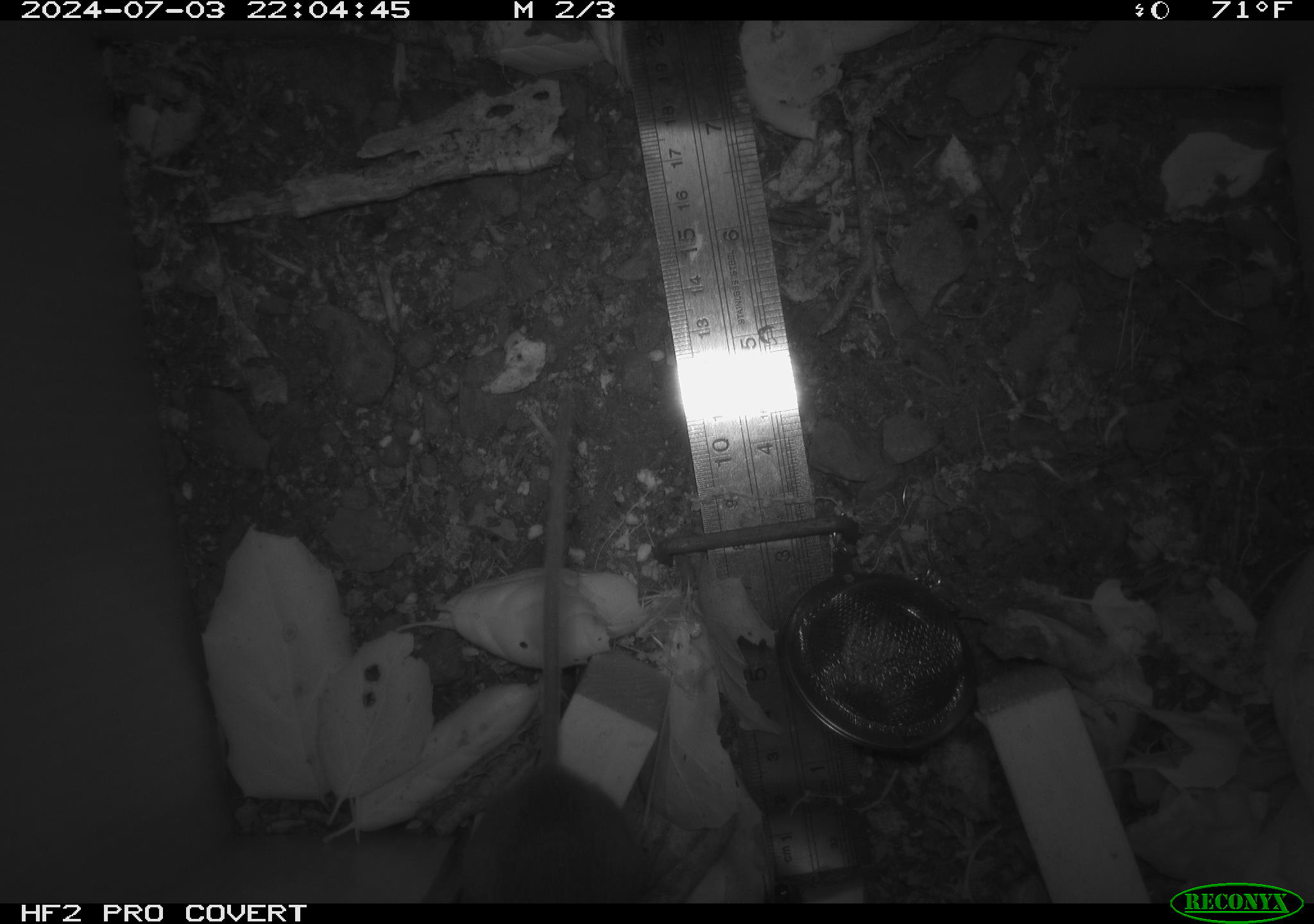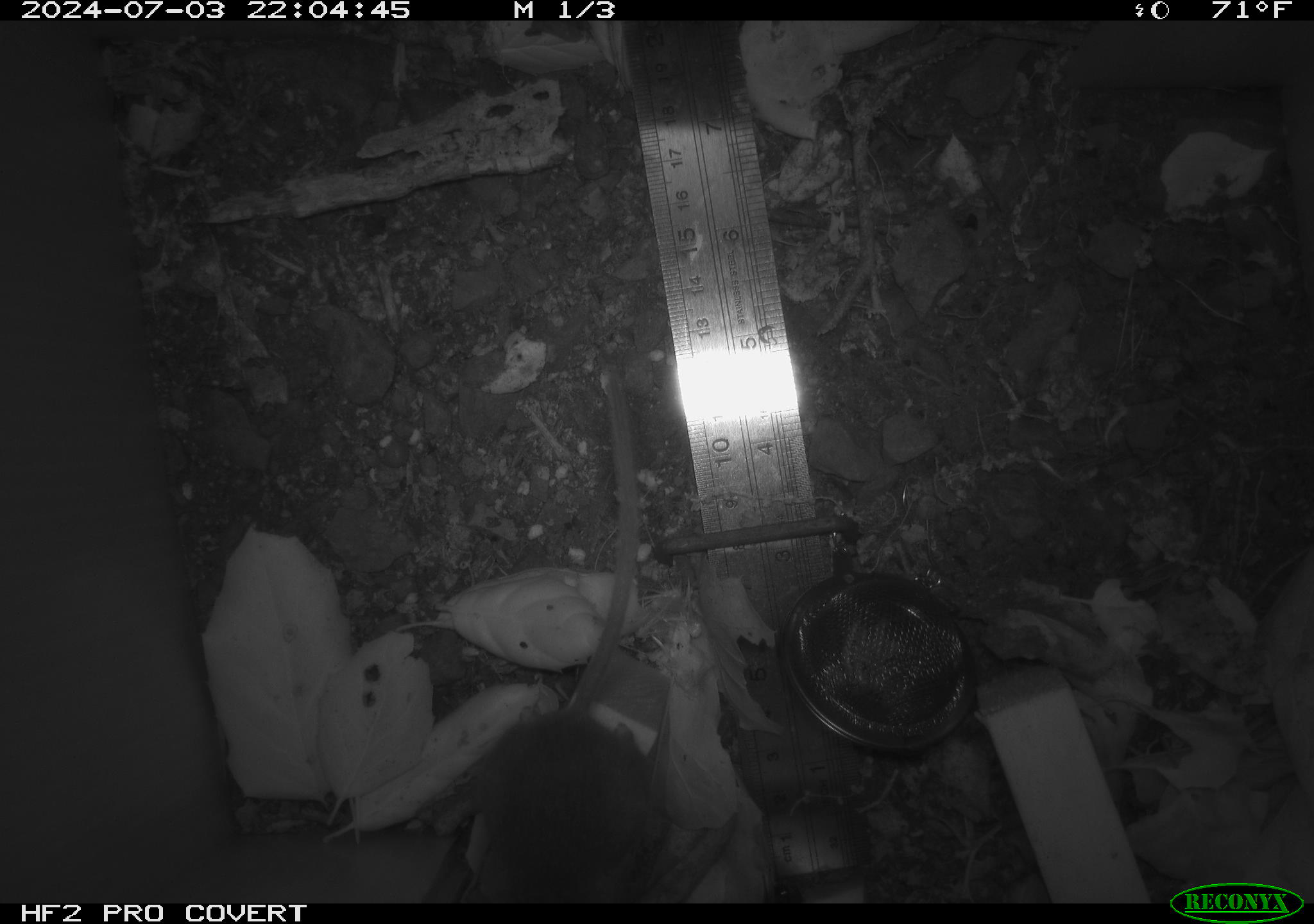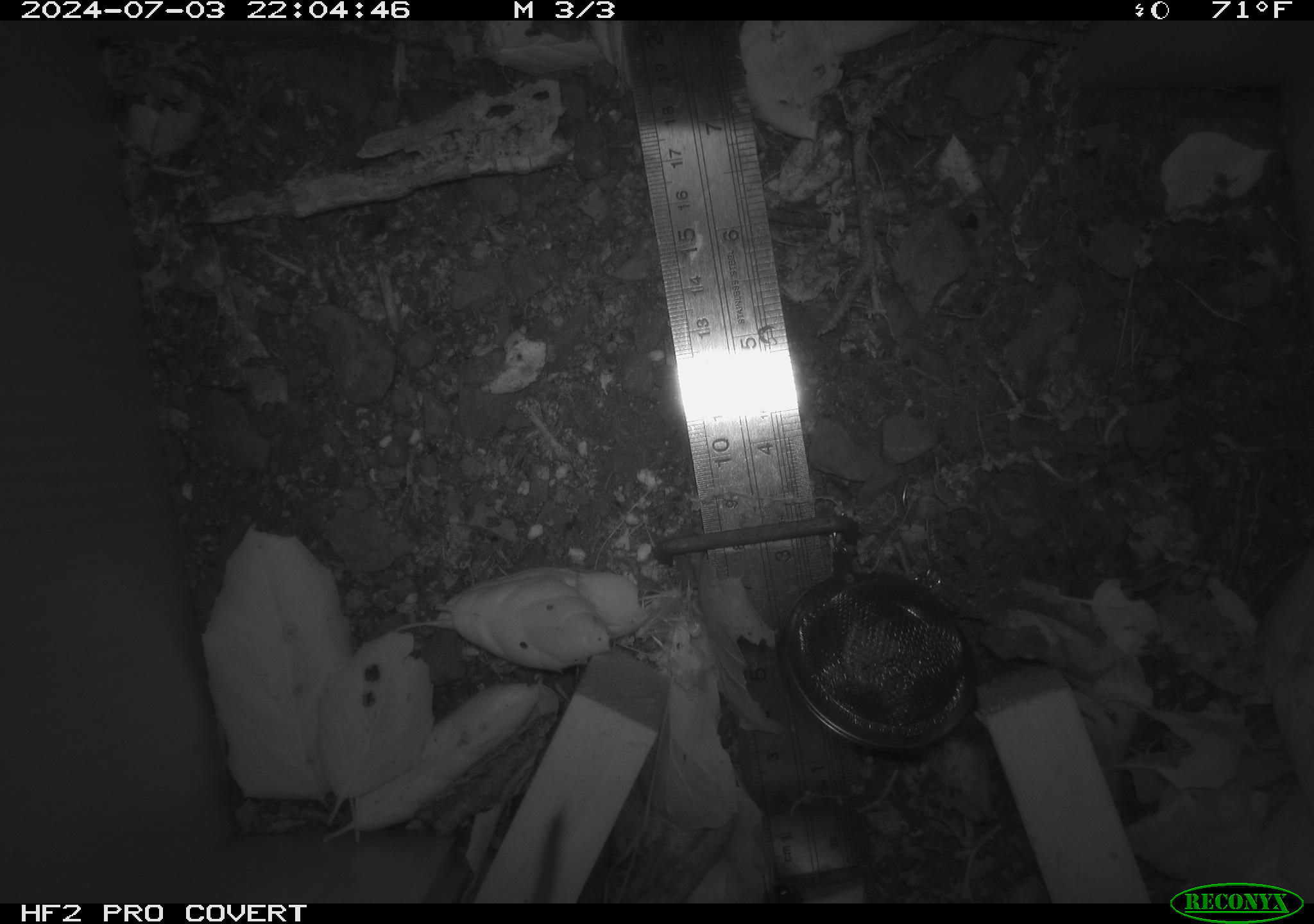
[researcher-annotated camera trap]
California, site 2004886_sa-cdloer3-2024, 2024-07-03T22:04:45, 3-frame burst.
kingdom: Animalia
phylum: Chordata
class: Mammalia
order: Rodentia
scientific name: Rodentia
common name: rodent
Rodent (Rodentia).